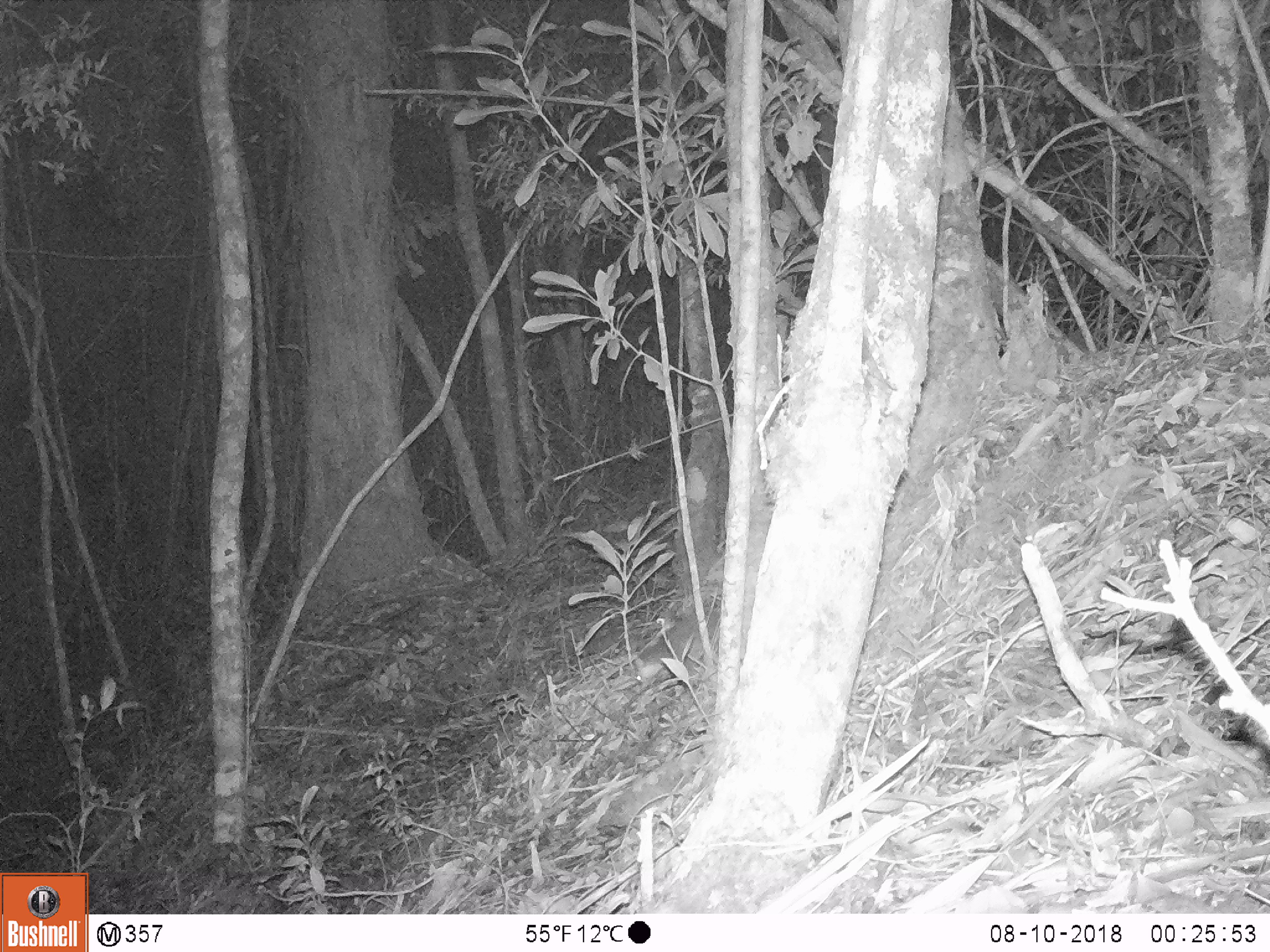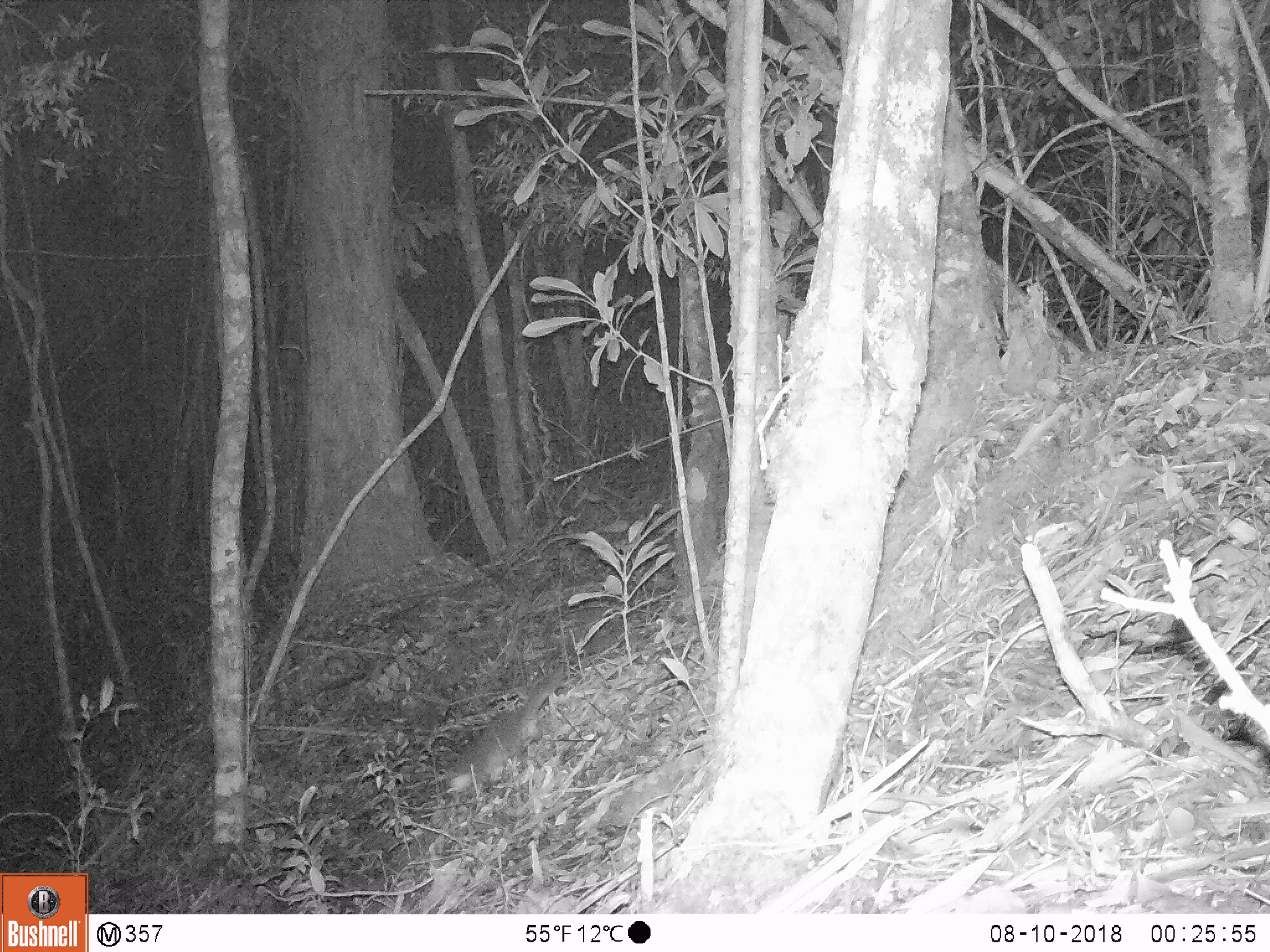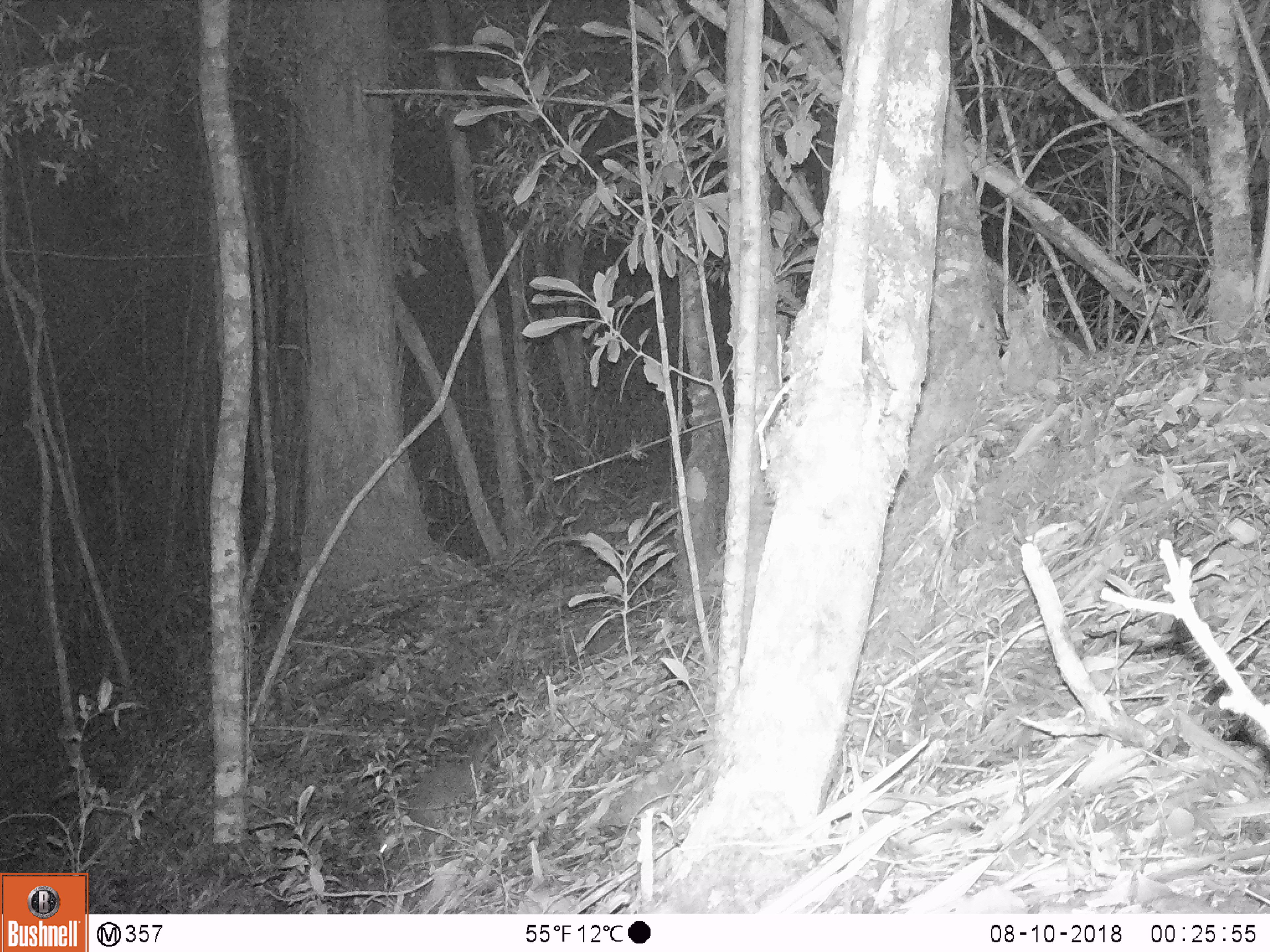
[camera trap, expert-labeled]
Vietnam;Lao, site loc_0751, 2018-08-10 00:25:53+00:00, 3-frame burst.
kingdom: Animalia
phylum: Chordata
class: Mammalia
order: Carnivora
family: Mustelidae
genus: Melogale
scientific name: Melogale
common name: ferret badger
Ferret badger (Melogale). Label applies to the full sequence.